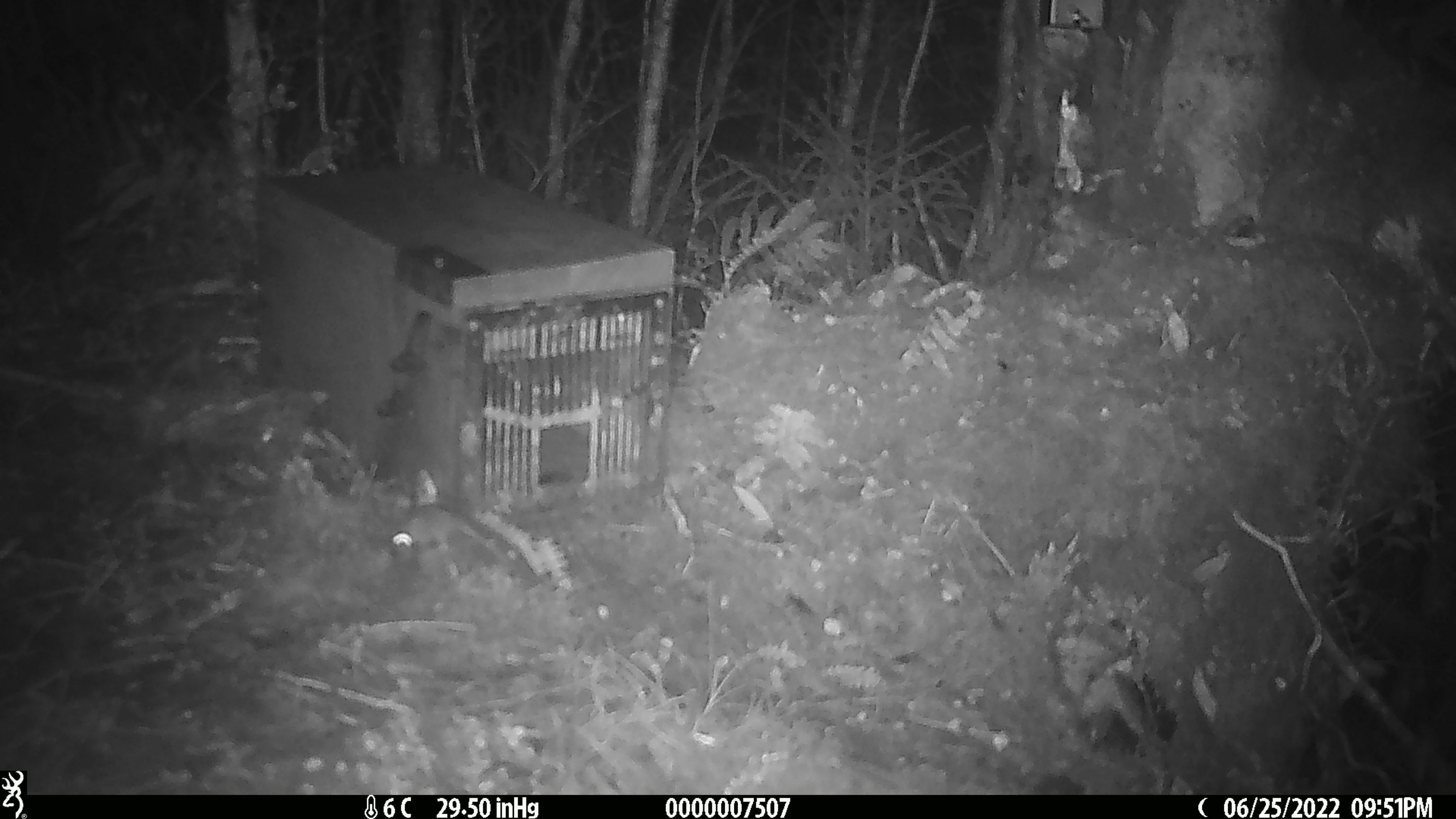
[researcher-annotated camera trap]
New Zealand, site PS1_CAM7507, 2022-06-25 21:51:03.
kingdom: Animalia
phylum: Chordata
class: Mammalia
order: Rodentia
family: Muridae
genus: Mus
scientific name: Mus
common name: mouse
Mouse (Mus).